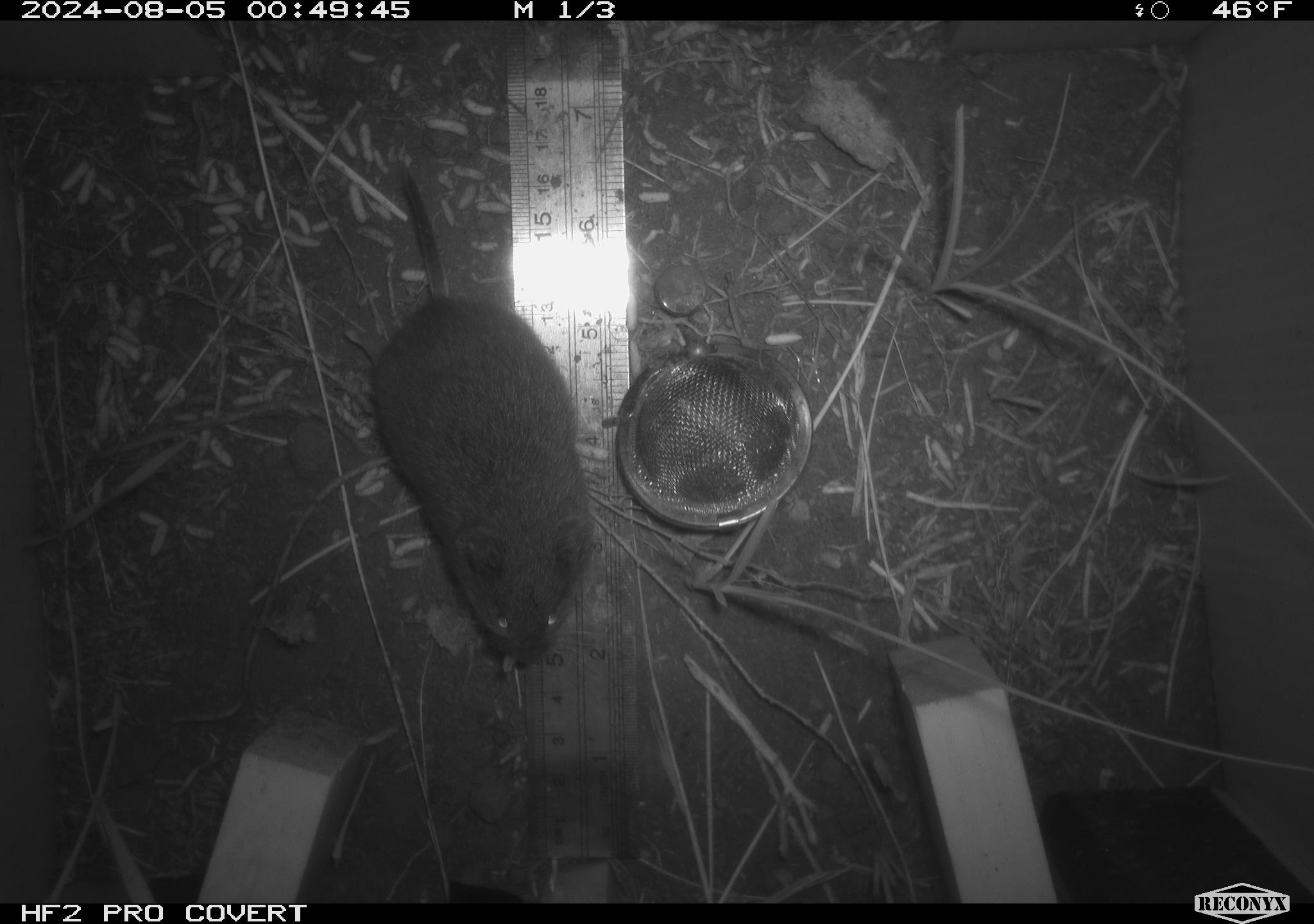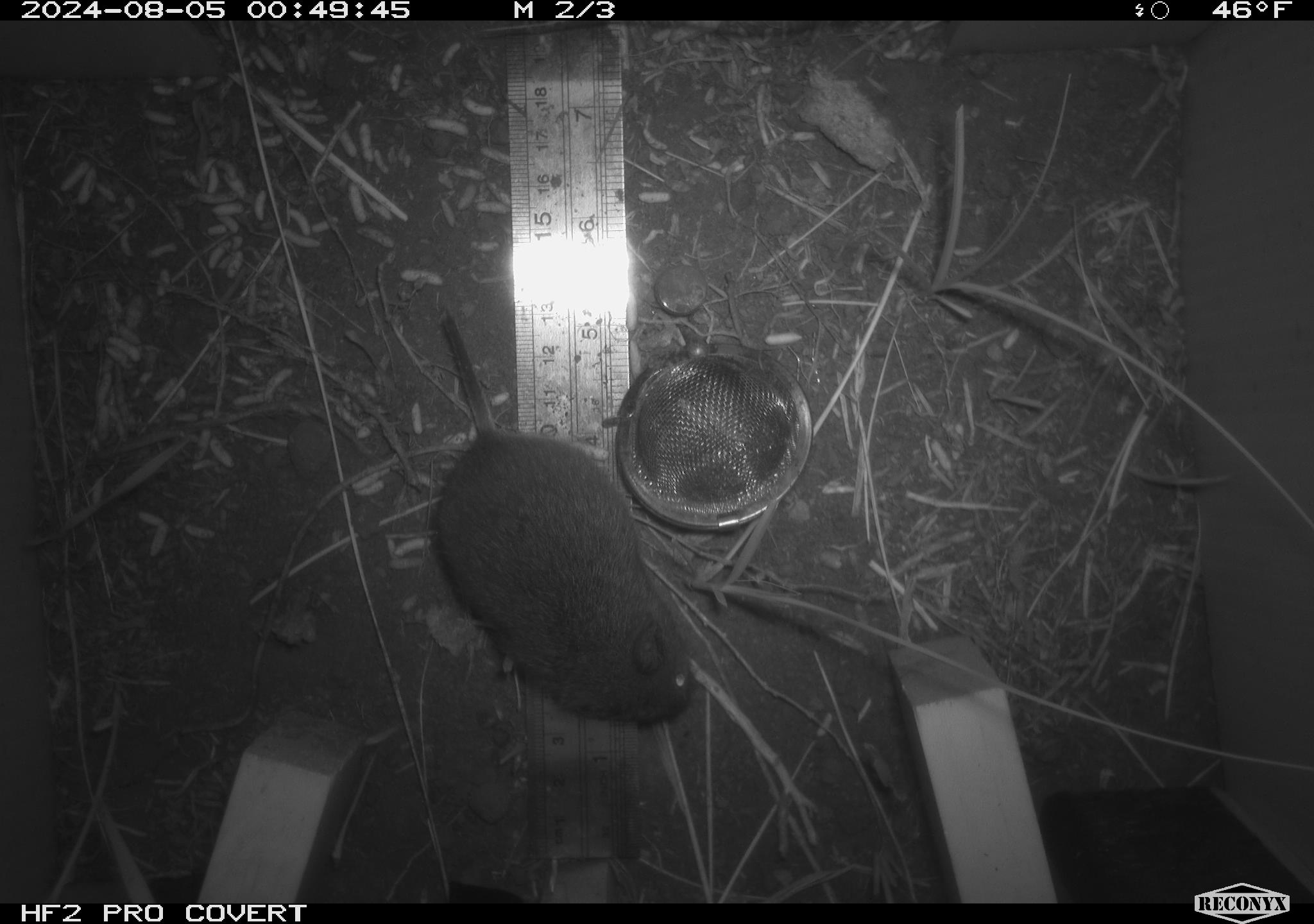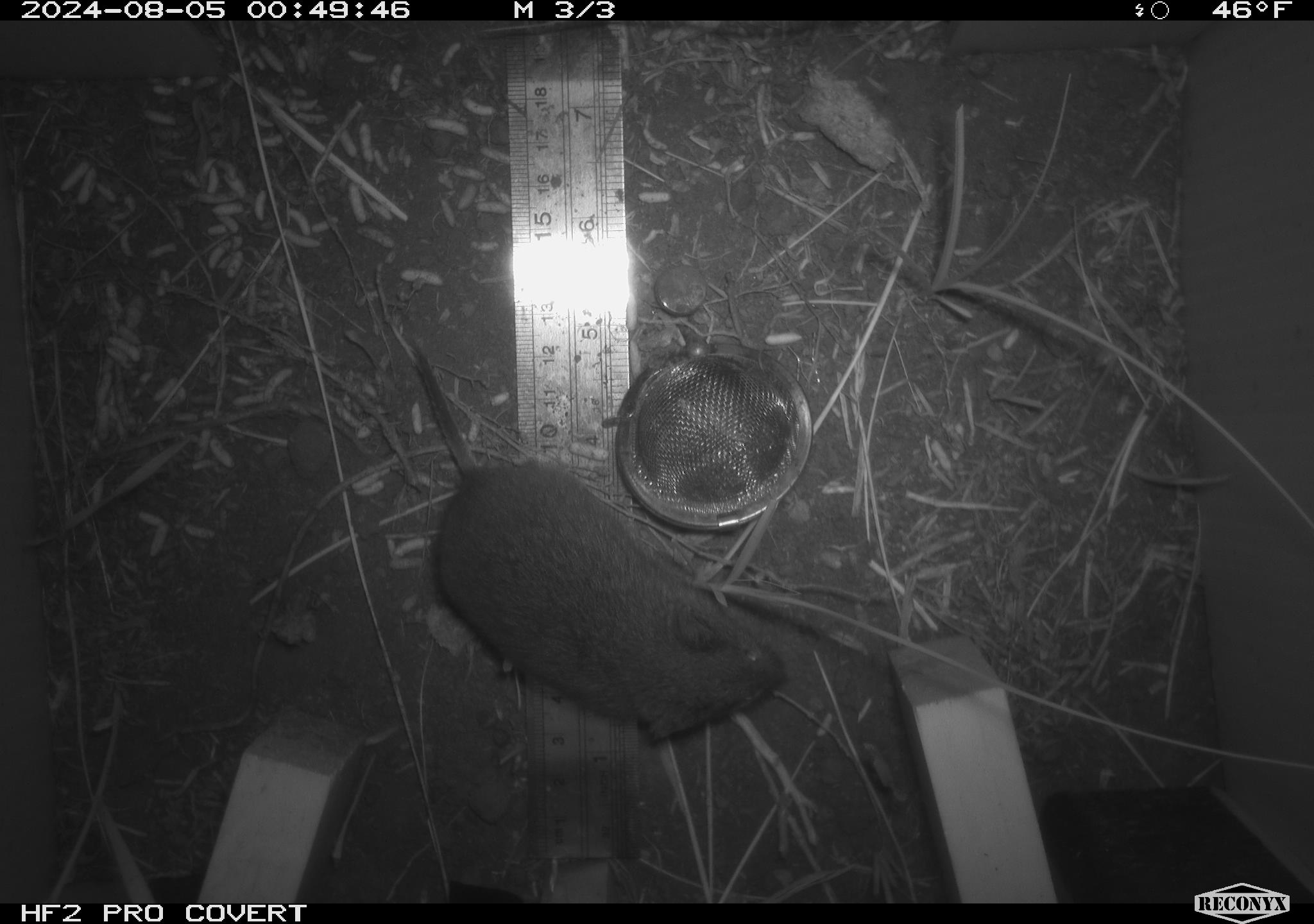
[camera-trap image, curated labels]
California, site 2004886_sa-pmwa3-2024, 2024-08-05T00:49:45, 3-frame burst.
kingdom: Animalia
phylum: Chordata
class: Mammalia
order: Rodentia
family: Cricetidae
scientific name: Arvicolinae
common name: voles, lemmings, and muskrats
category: arvicolinae subfamily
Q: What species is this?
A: Arvicolinae subfamily (voles, lemmings, and muskrats) (Arvicolinae).